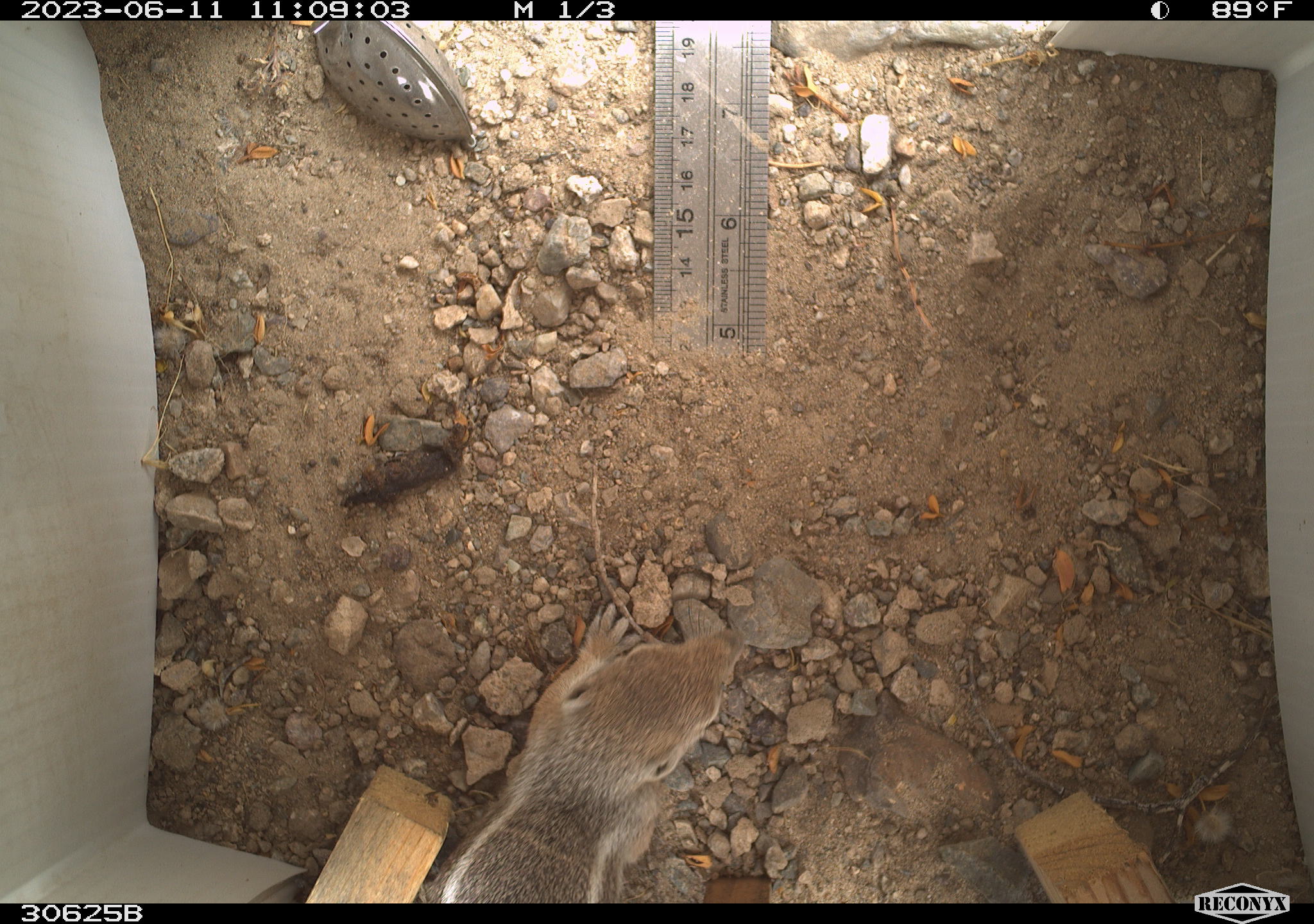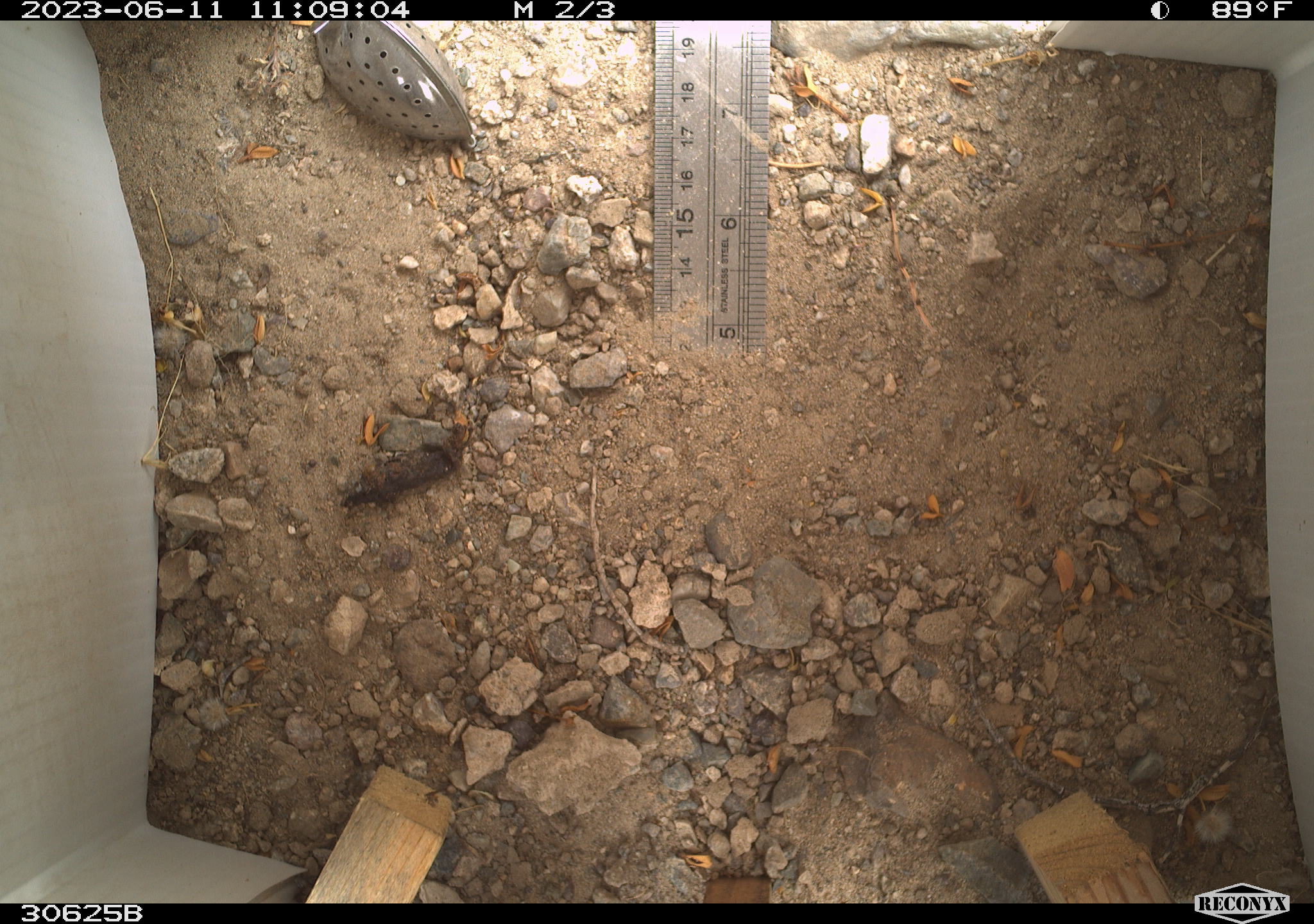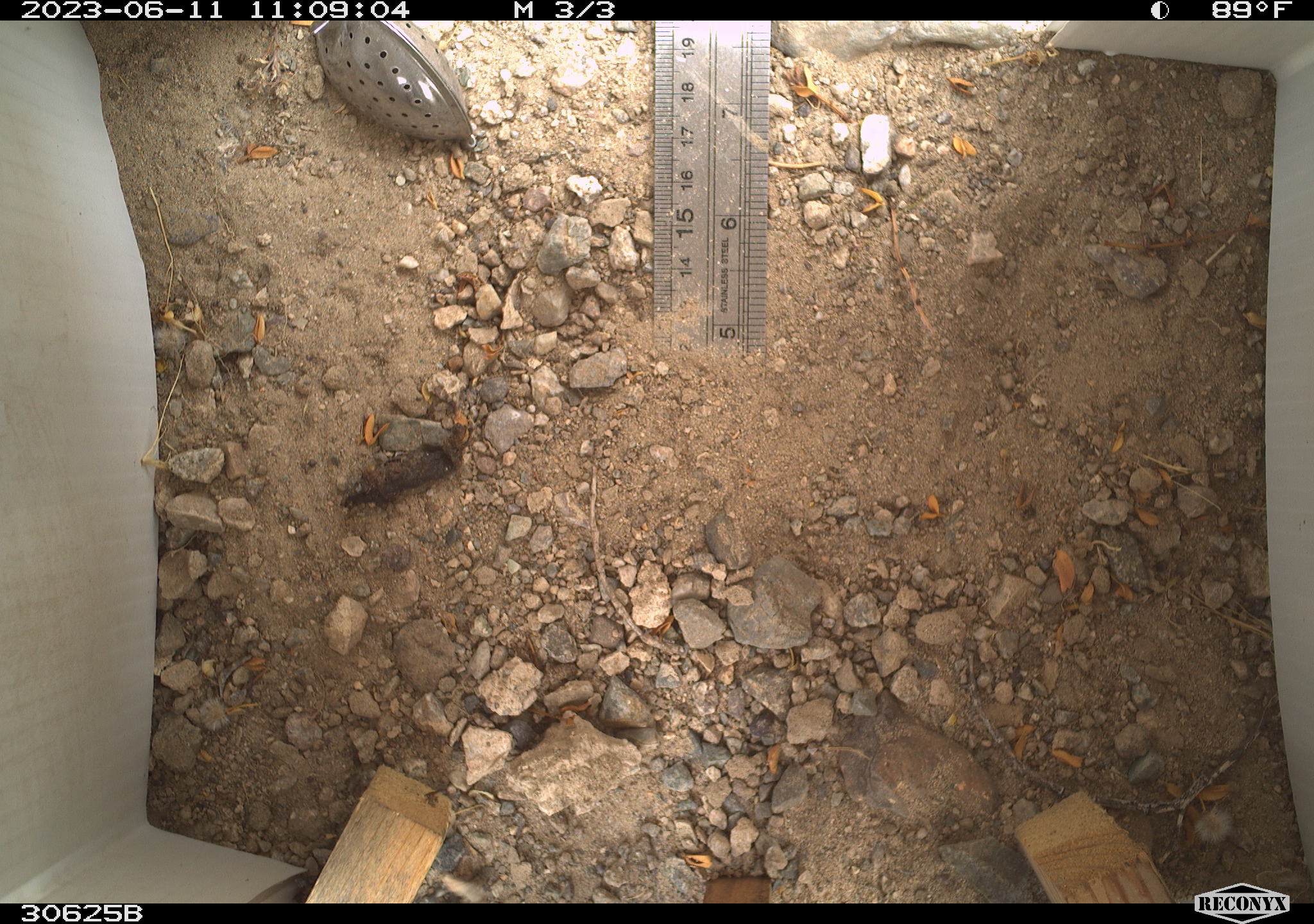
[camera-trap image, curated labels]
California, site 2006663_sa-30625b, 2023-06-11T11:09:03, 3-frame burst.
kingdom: Animalia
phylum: Chordata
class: Mammalia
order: Rodentia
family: Sciuridae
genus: Ammospermophilus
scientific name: Ammospermophilus leucurus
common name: white-tailed antelope squirrel